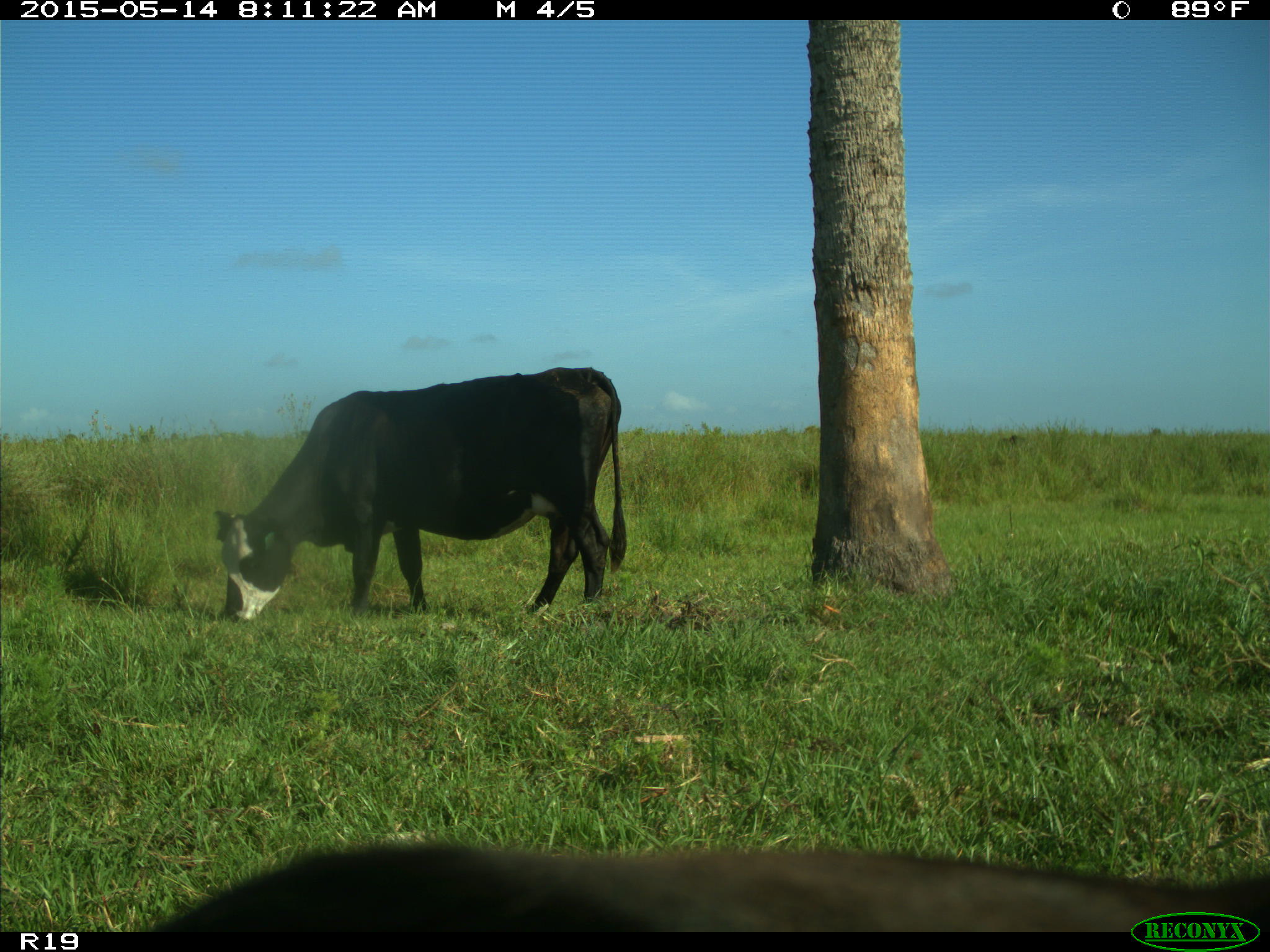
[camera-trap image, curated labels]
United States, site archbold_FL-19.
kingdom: Animalia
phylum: Chordata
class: Mammalia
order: Artiodactyla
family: Bovidae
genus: Bos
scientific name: Bos taurus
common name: domestic cow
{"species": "Bos taurus (domestic cow)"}